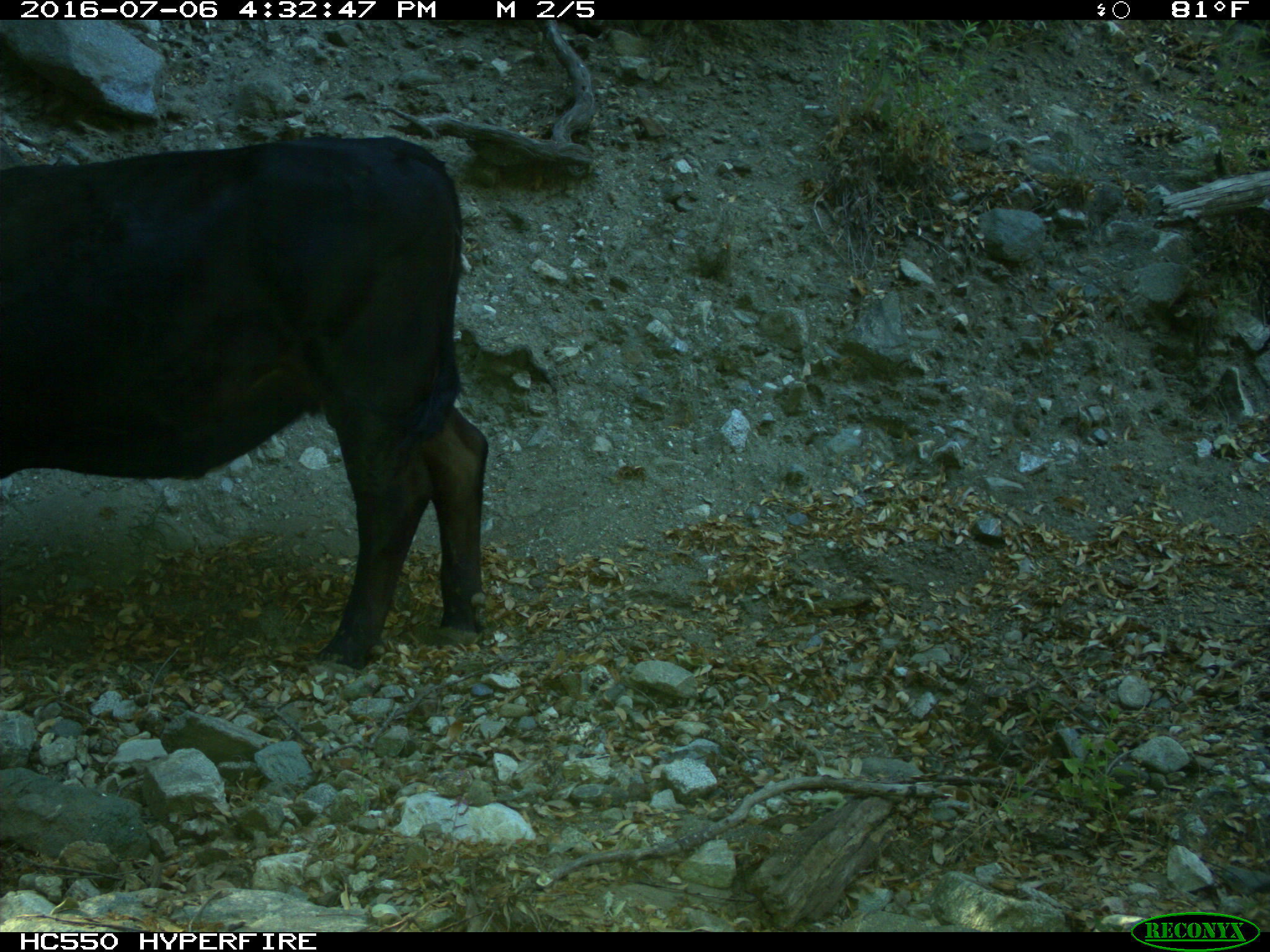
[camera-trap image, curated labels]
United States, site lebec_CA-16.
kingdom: Animalia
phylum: Chordata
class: Mammalia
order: Artiodactyla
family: Bovidae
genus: Bos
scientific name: Bos taurus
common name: domestic cow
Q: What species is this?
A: Bos taurus (domestic cow).